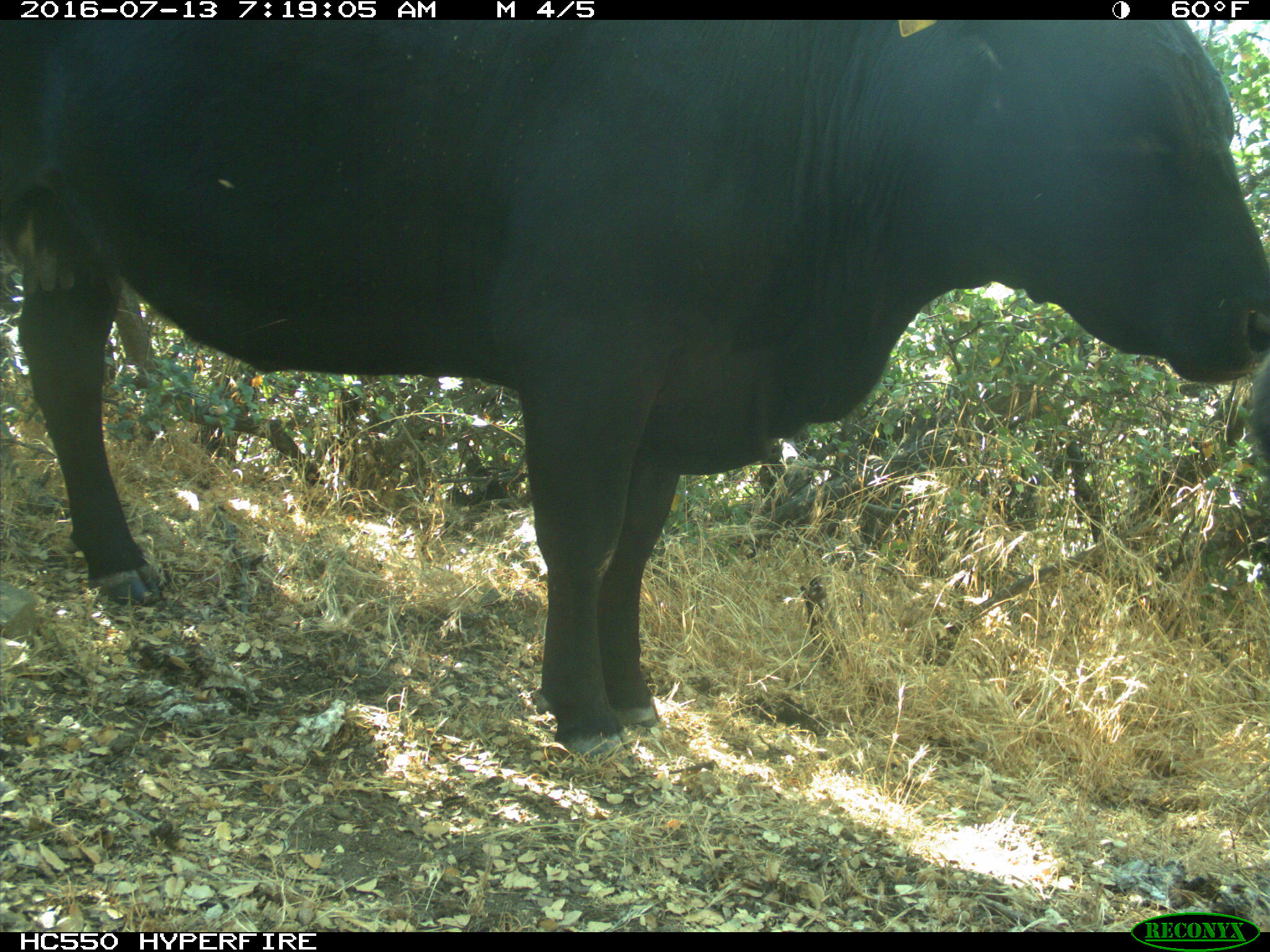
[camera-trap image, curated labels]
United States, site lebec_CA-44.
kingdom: Animalia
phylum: Chordata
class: Mammalia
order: Artiodactyla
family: Bovidae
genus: Bos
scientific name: Bos taurus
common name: domestic cow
Bos taurus (domestic cow).